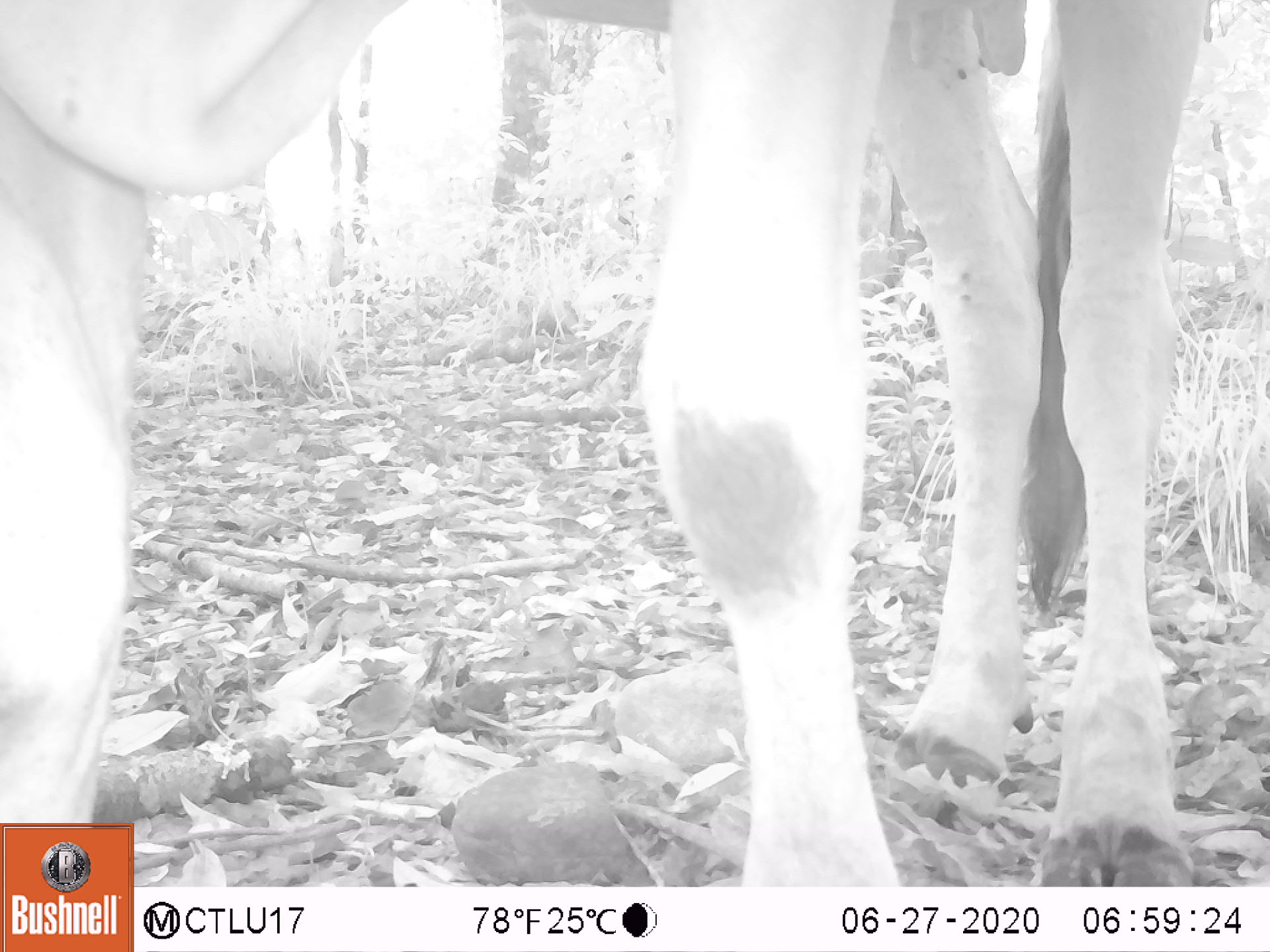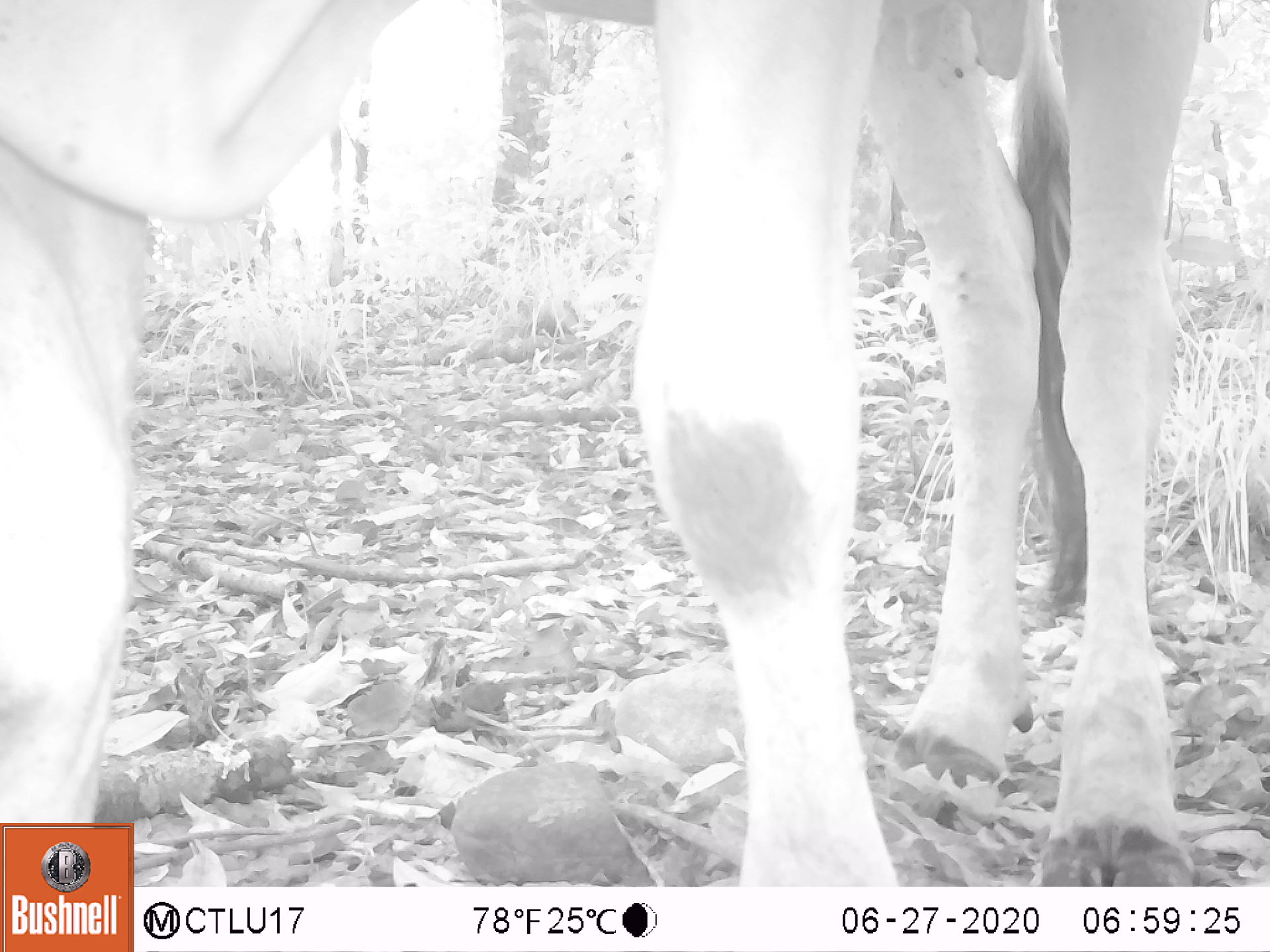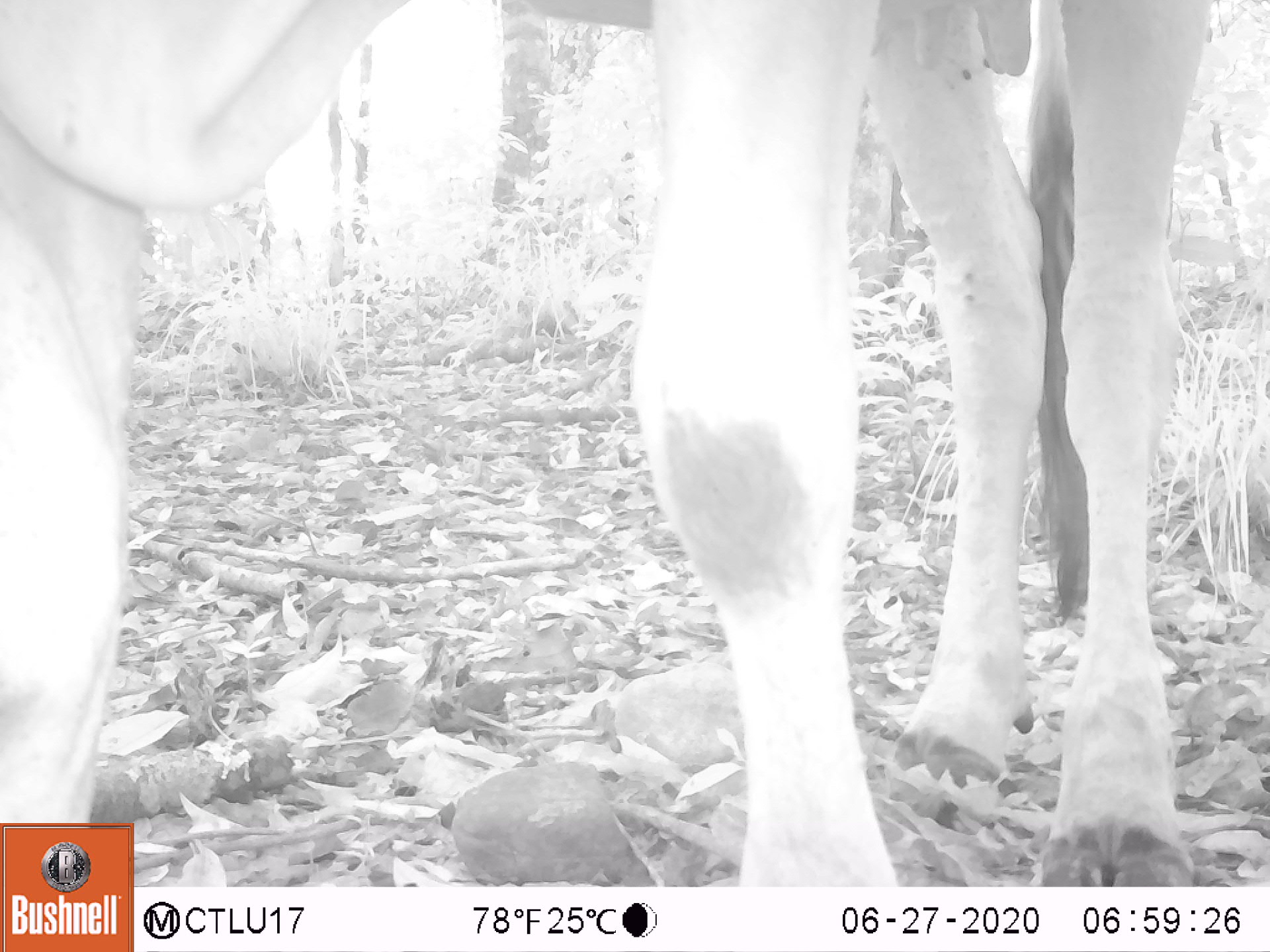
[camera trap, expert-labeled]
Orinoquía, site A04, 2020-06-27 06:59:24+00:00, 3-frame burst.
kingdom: Animalia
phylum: Chordata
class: Mammalia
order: Artiodactyla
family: Bovidae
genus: Bos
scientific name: Bos taurus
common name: cow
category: cattle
Cattle (cow) (Bos taurus).